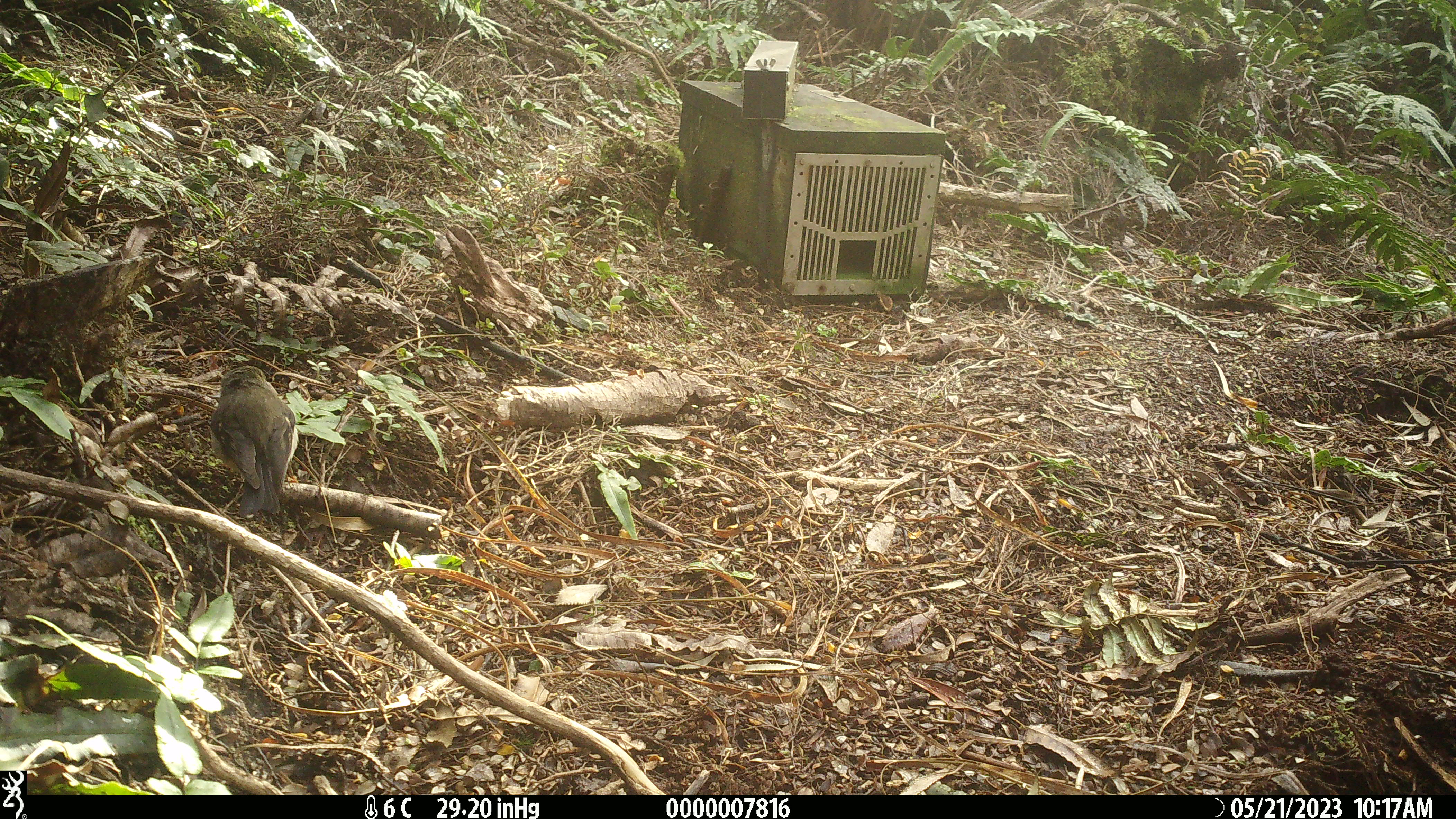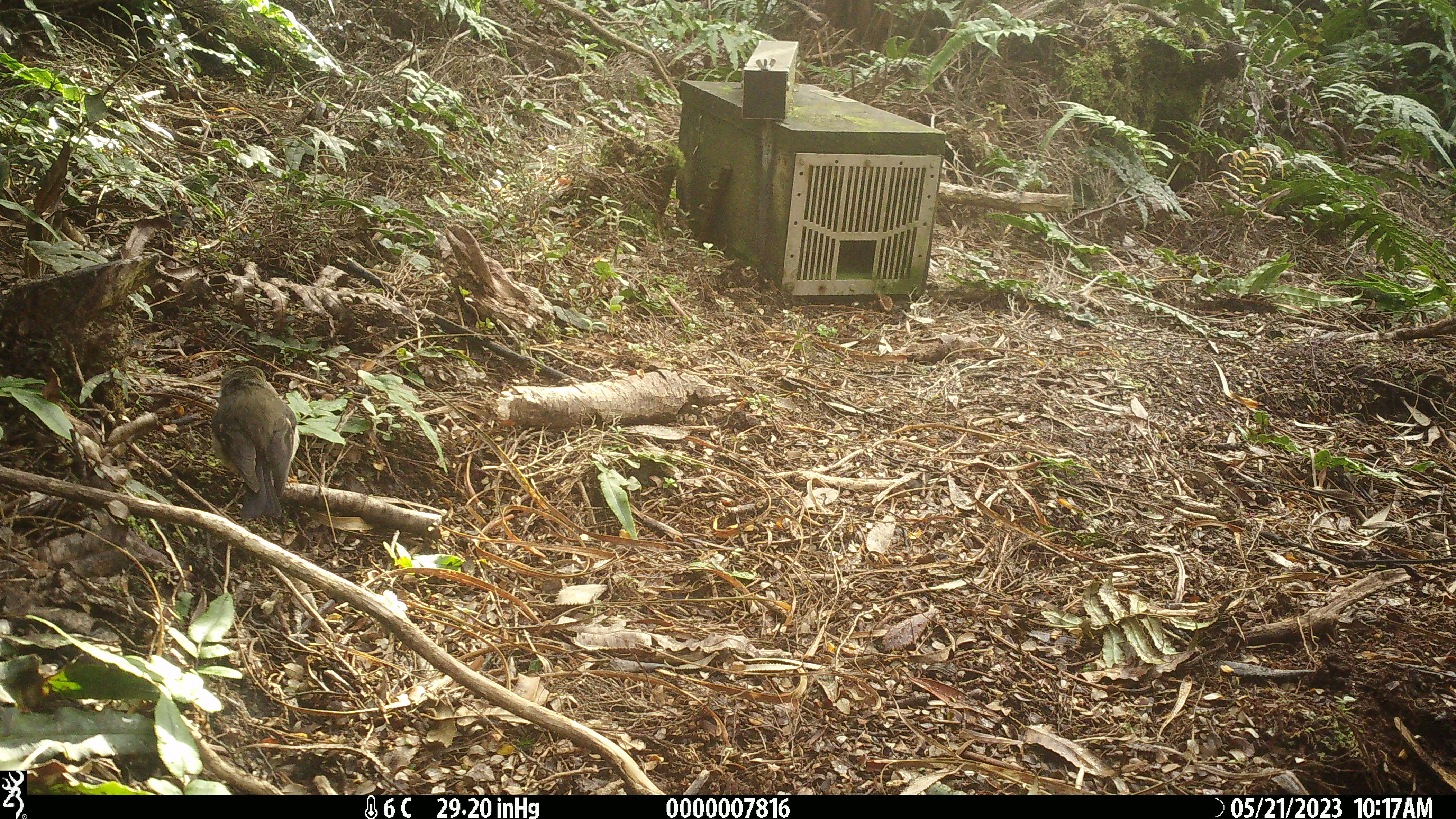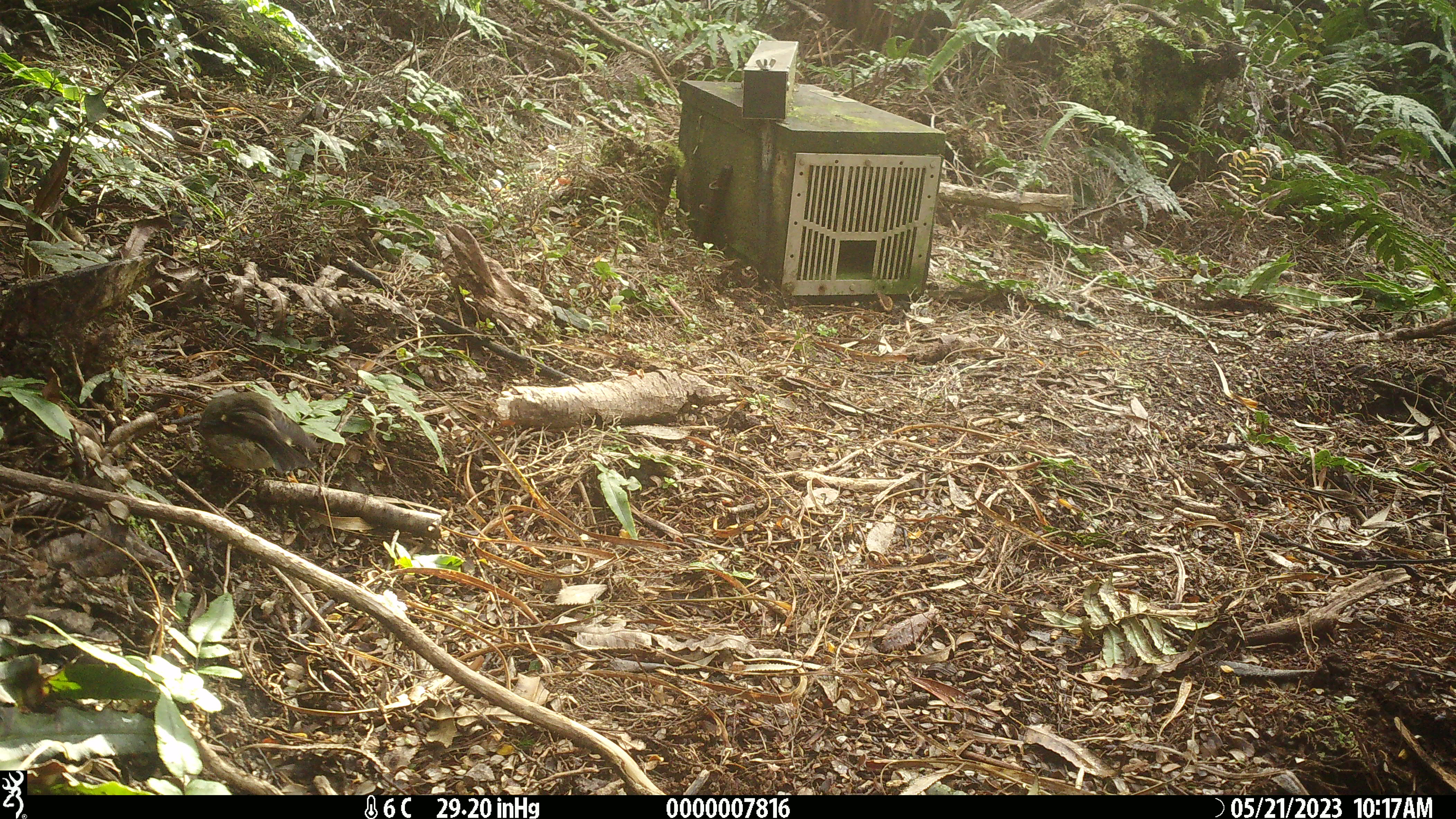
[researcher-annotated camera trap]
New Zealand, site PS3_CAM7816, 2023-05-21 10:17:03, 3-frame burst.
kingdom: Animalia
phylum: Chordata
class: Aves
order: Passeriformes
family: Petroicidae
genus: Petroica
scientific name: Petroica macrocephala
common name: tomtit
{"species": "tomtit (Petroica macrocephala)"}